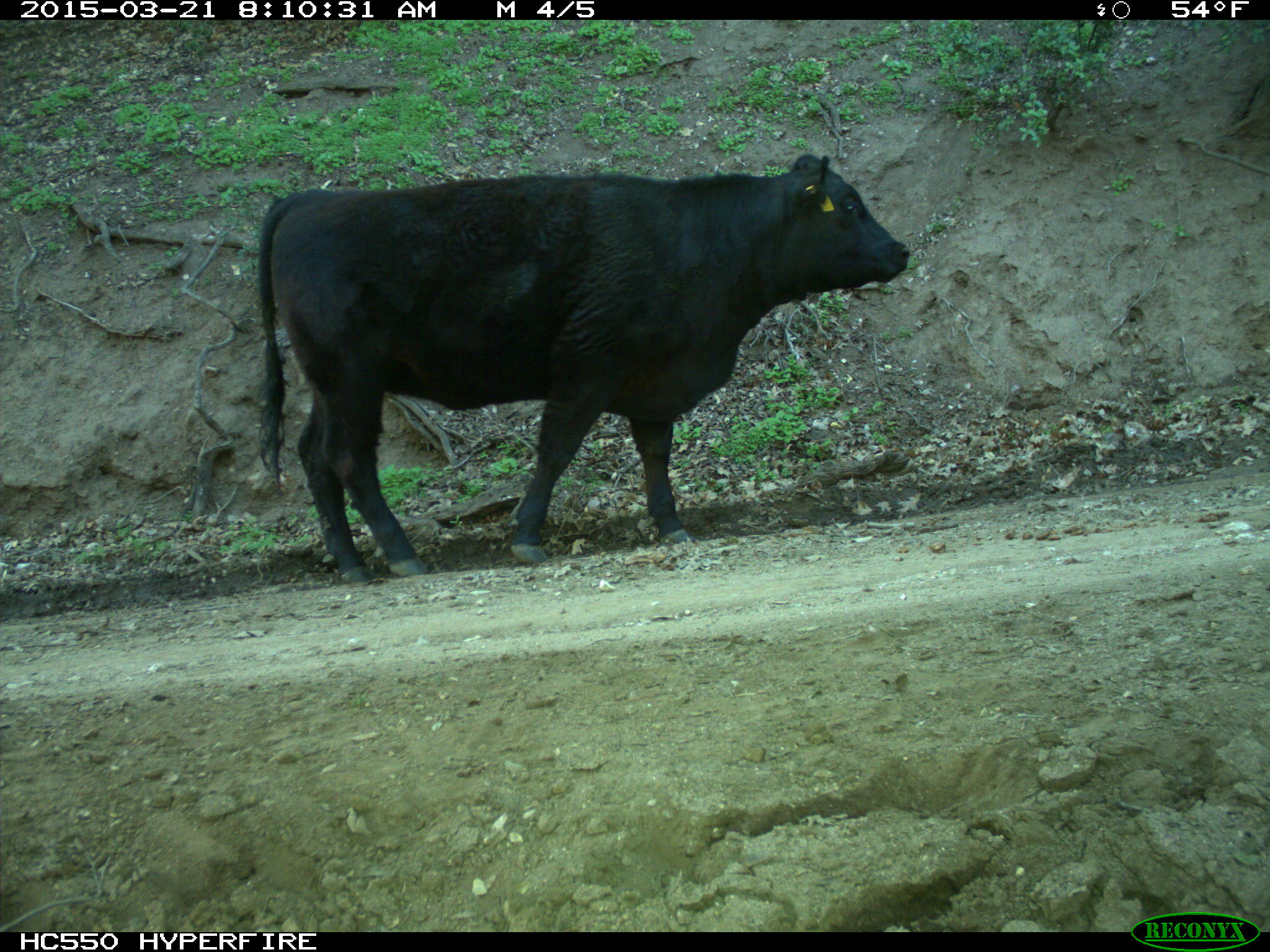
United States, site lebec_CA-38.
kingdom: Animalia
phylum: Chordata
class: Mammalia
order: Artiodactyla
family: Bovidae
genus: Bos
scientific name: Bos taurus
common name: domestic cow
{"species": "Bos taurus (domestic cow)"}